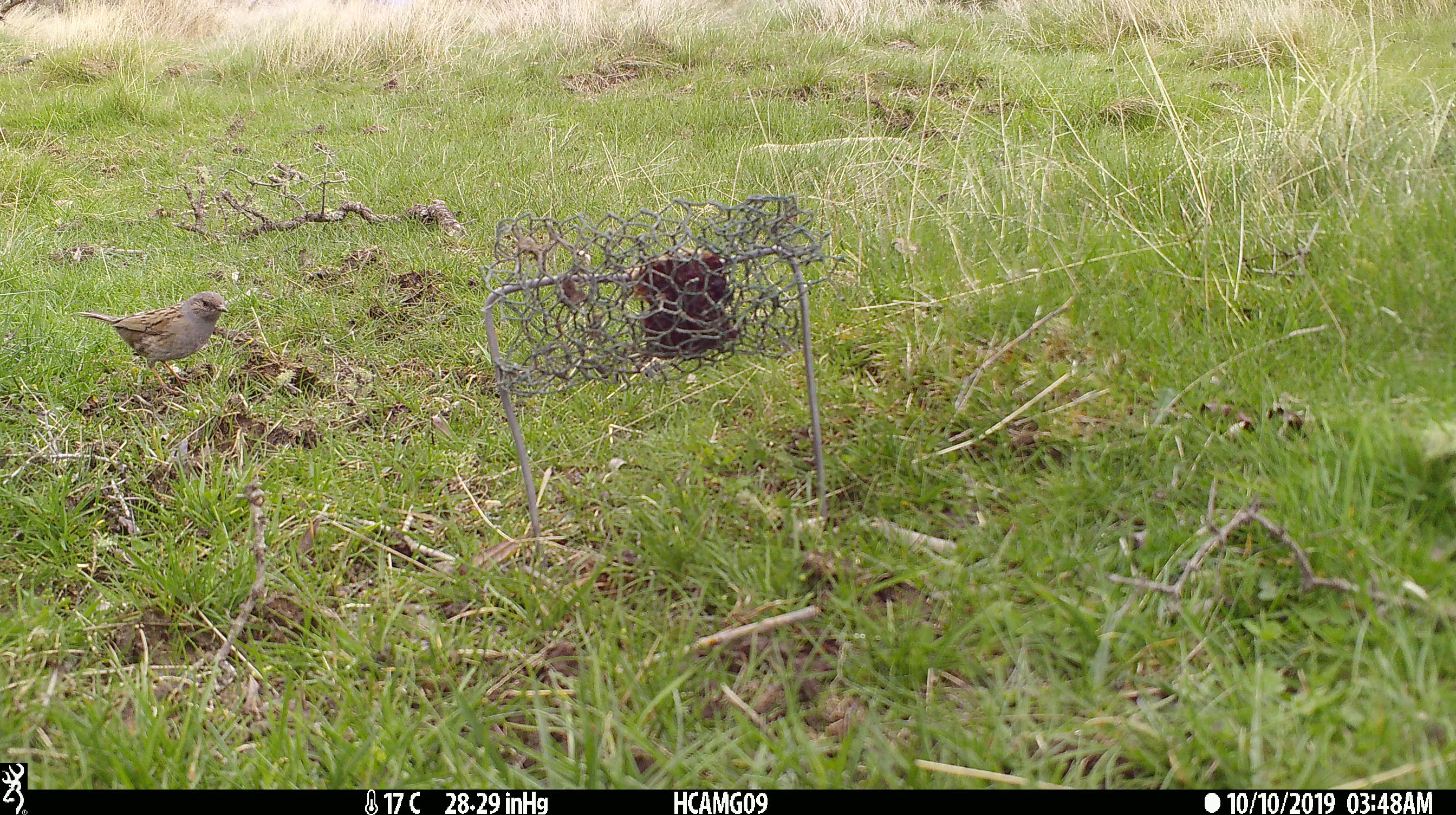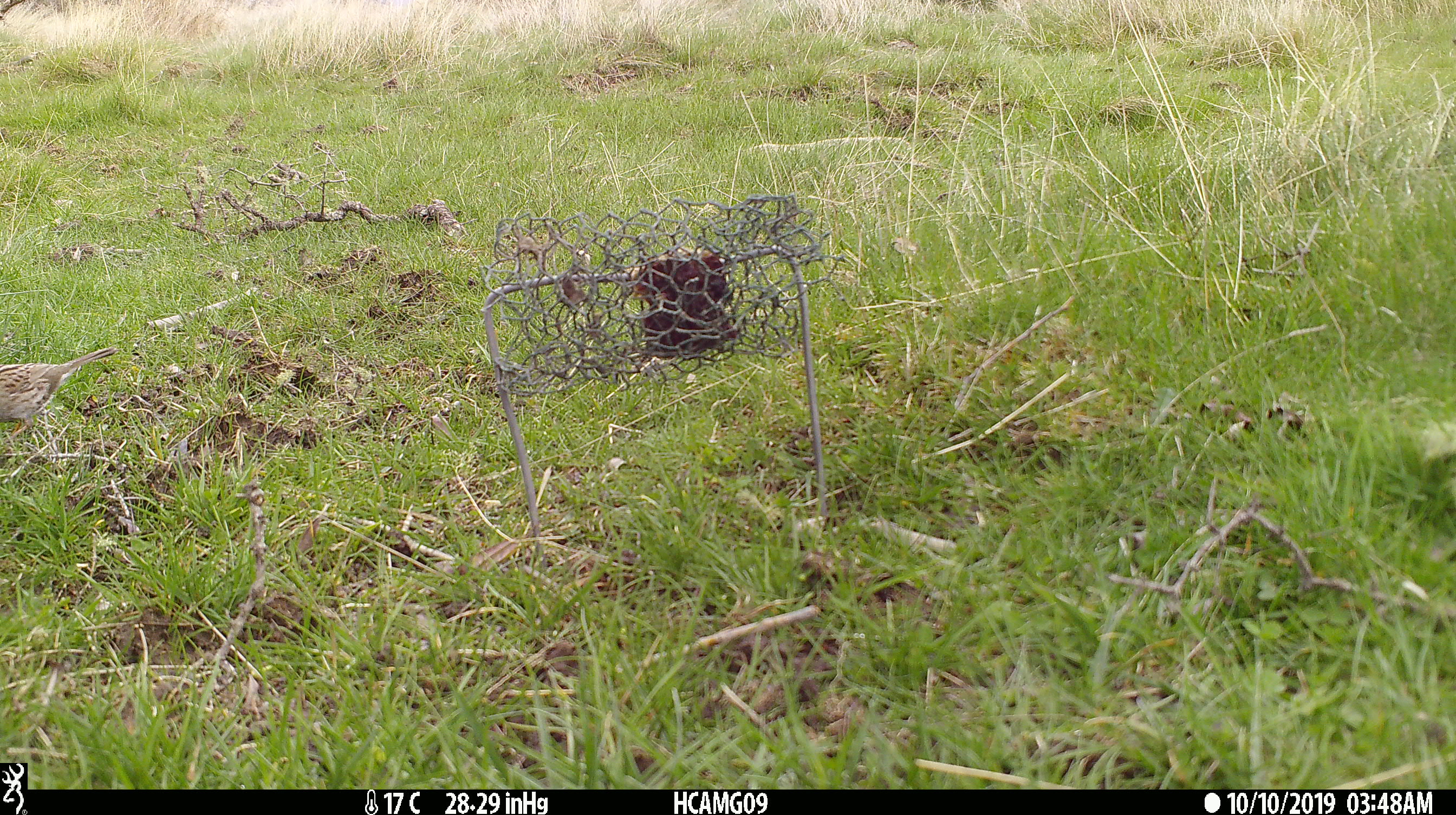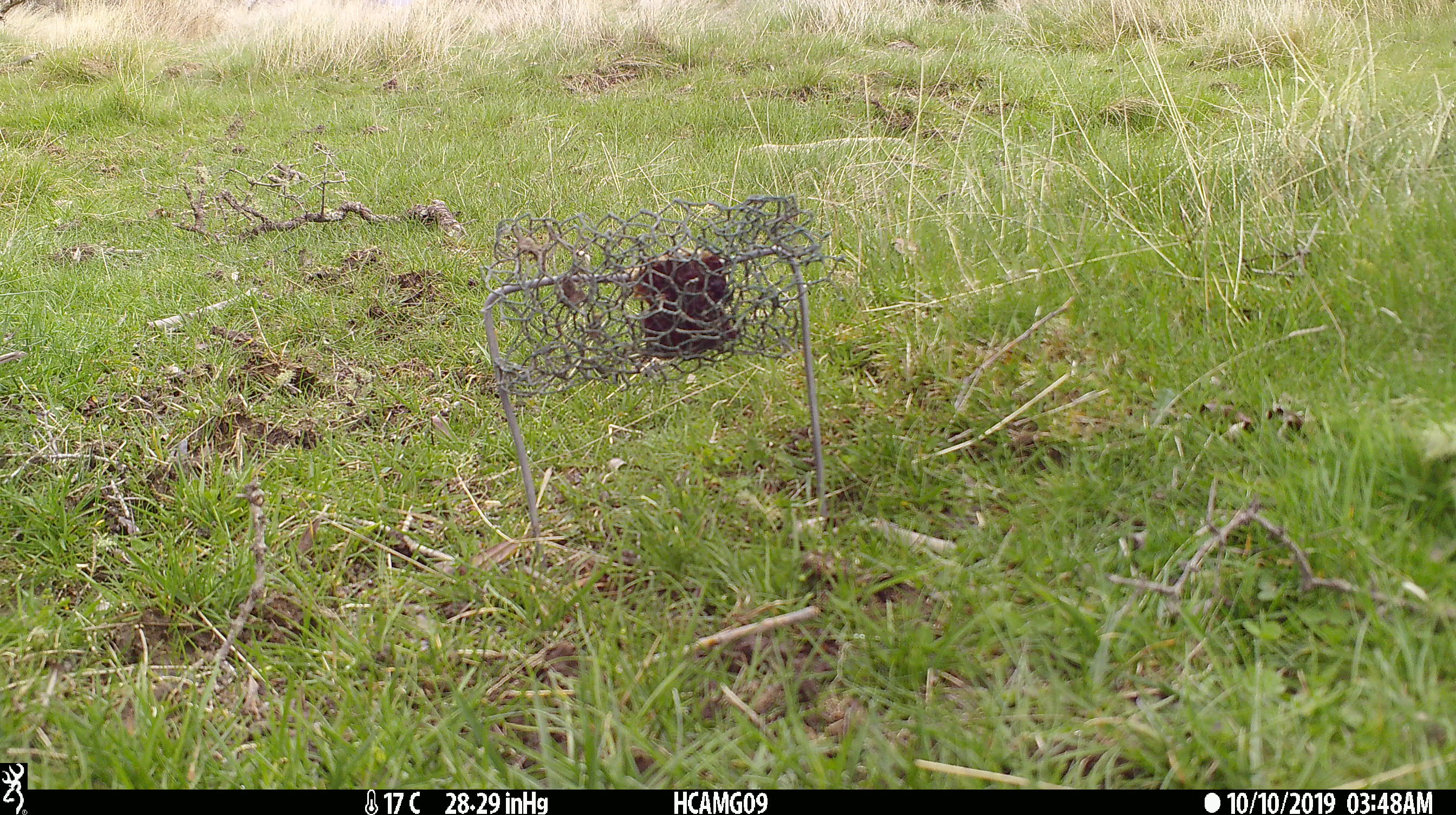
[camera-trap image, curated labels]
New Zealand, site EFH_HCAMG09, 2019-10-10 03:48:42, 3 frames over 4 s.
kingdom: Animalia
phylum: Chordata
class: Aves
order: Passeriformes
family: Prunellidae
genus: Prunella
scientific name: Prunella modularis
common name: dunnock